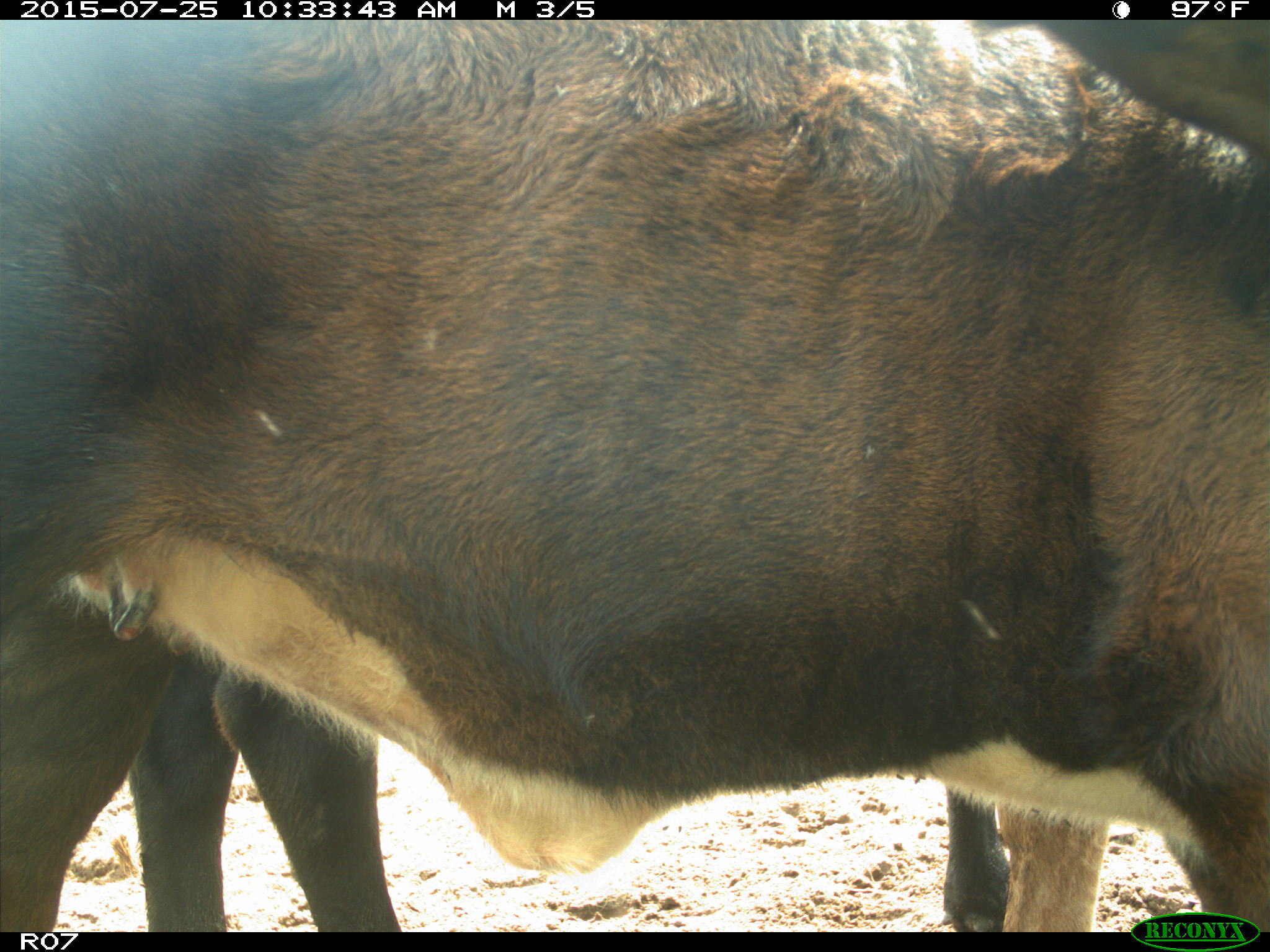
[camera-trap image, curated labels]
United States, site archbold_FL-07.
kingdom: Animalia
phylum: Chordata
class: Mammalia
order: Artiodactyla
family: Bovidae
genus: Bos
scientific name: Bos taurus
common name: domestic cow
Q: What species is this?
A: Bos taurus (domestic cow).